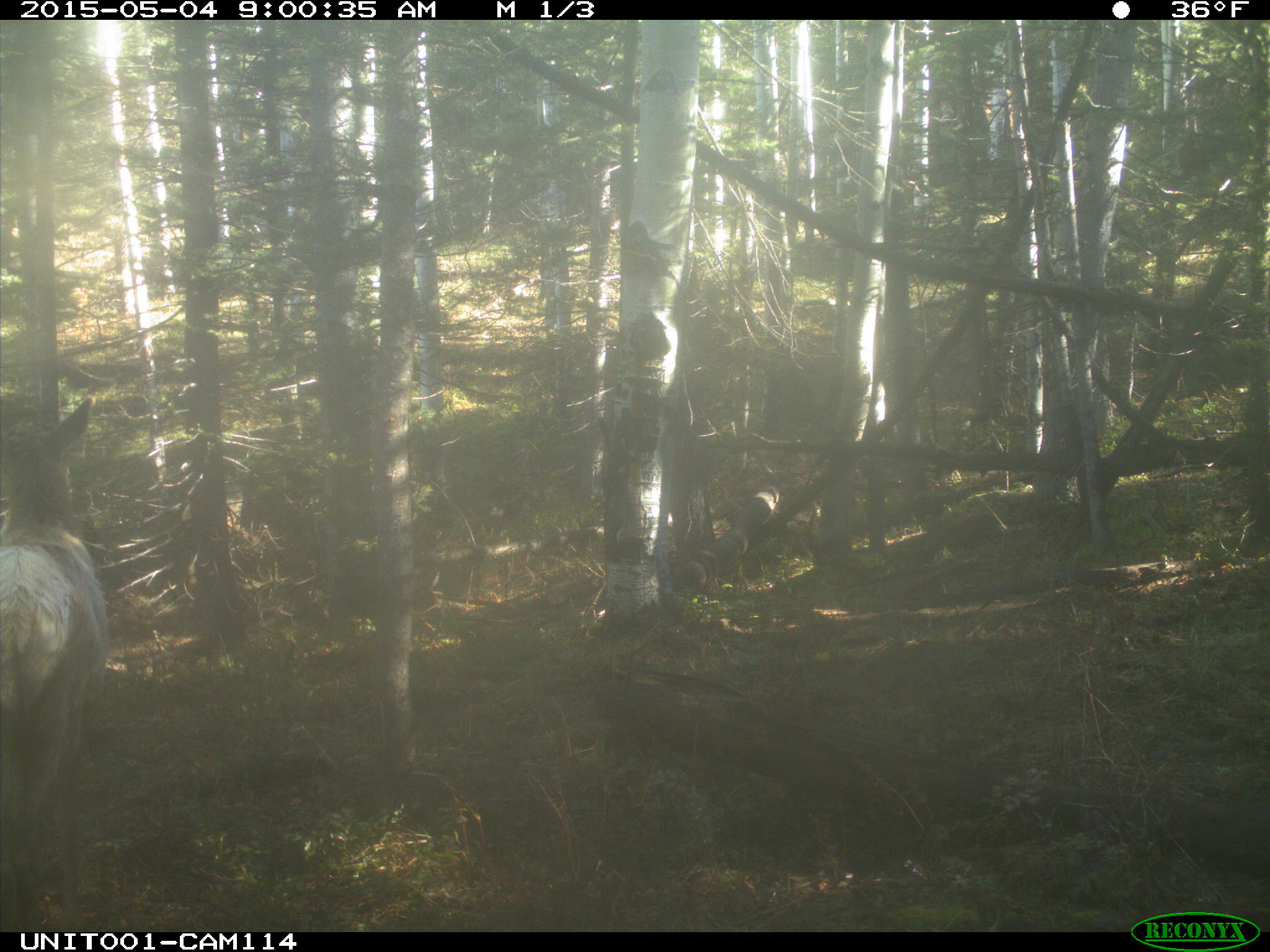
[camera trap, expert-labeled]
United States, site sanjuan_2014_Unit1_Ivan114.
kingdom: Animalia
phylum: Chordata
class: Mammalia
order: Artiodactyla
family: Cervidae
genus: Cervus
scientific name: Cervus elaphus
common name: red deer